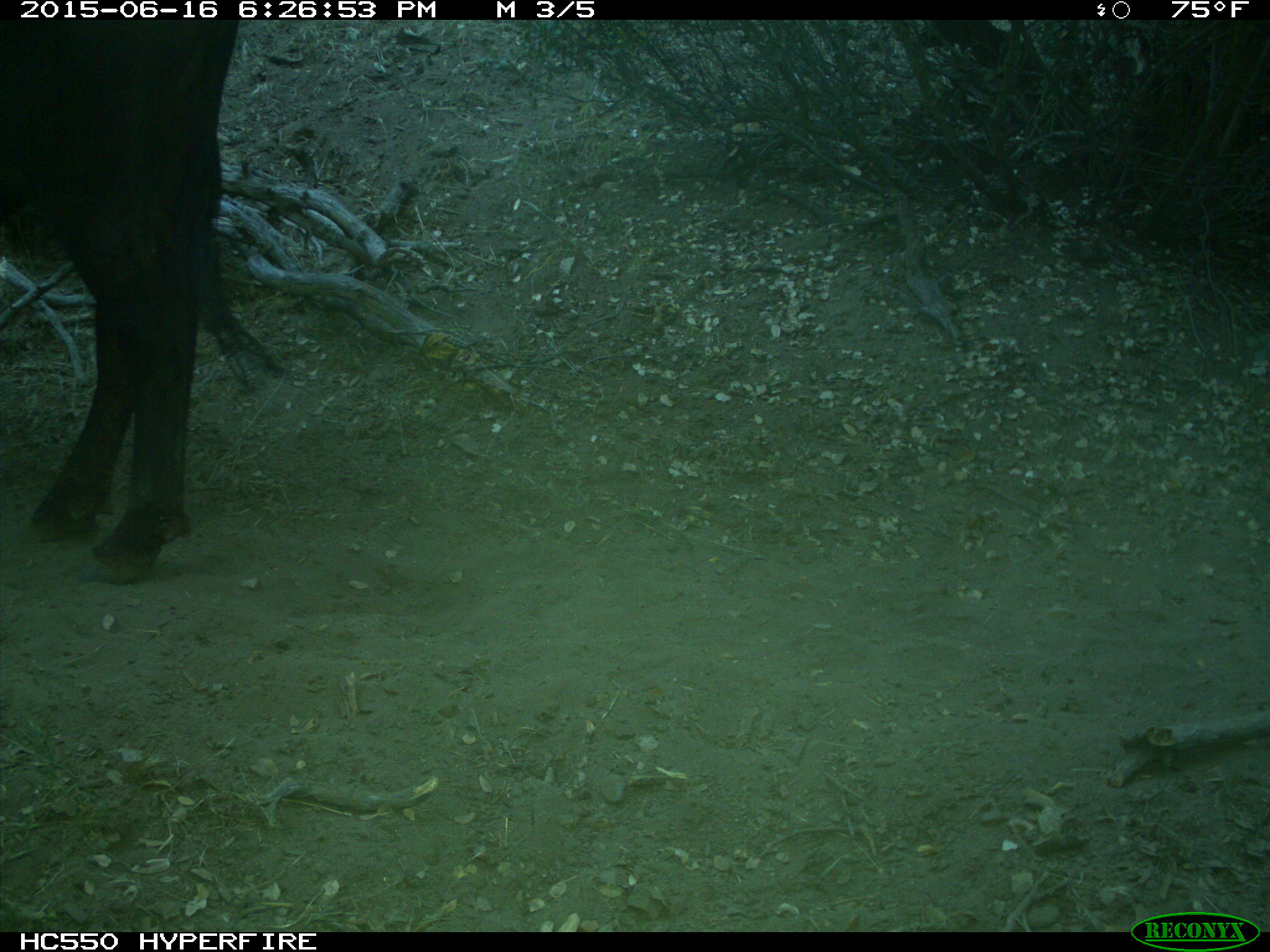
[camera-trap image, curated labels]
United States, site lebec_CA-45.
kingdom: Animalia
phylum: Chordata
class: Mammalia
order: Artiodactyla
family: Bovidae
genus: Bos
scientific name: Bos taurus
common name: domestic cow